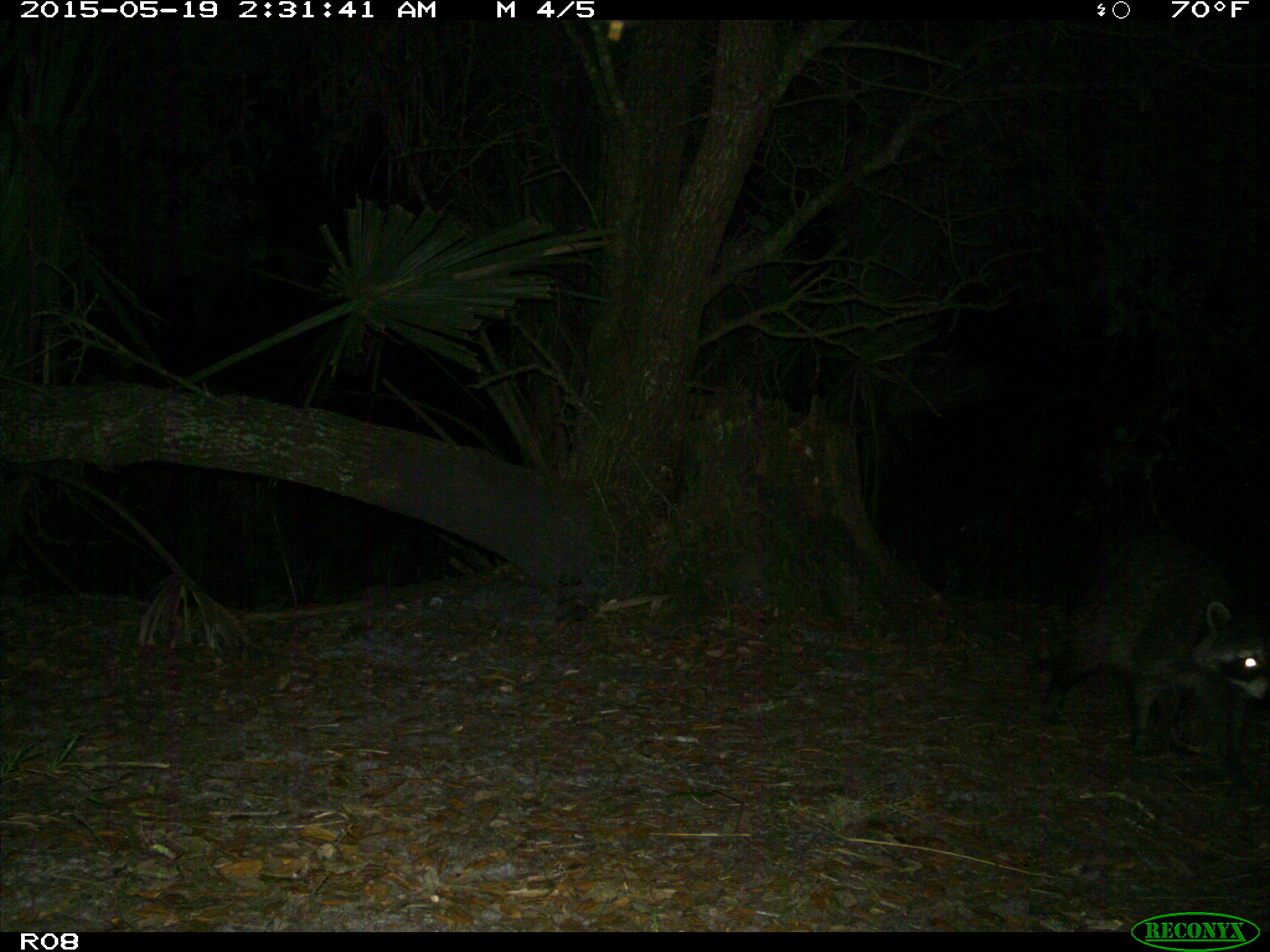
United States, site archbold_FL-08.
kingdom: Animalia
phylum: Chordata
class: Mammalia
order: Carnivora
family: Procyonidae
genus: Procyon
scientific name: Procyon lotor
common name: common raccoon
Procyon lotor (common raccoon).